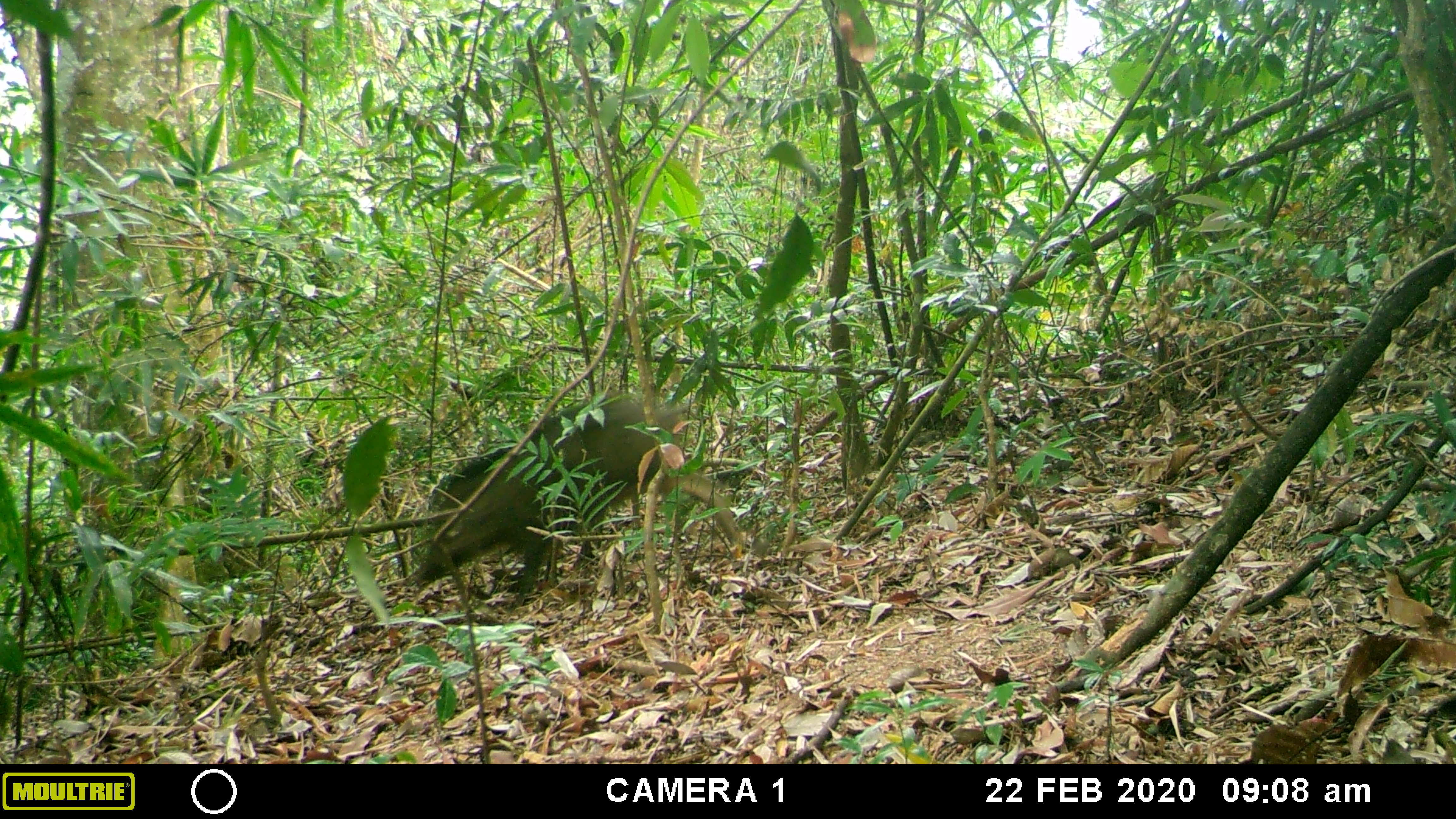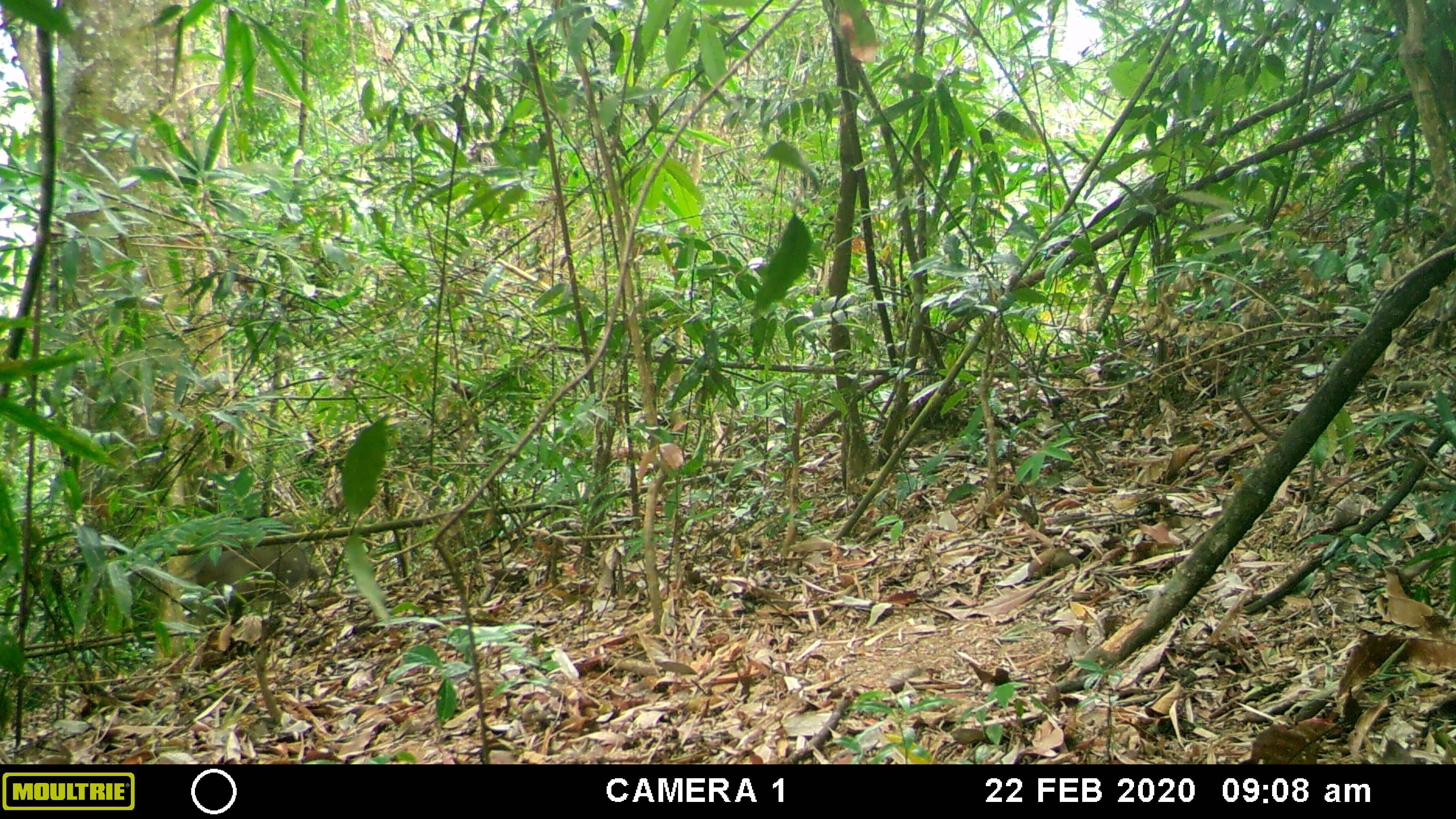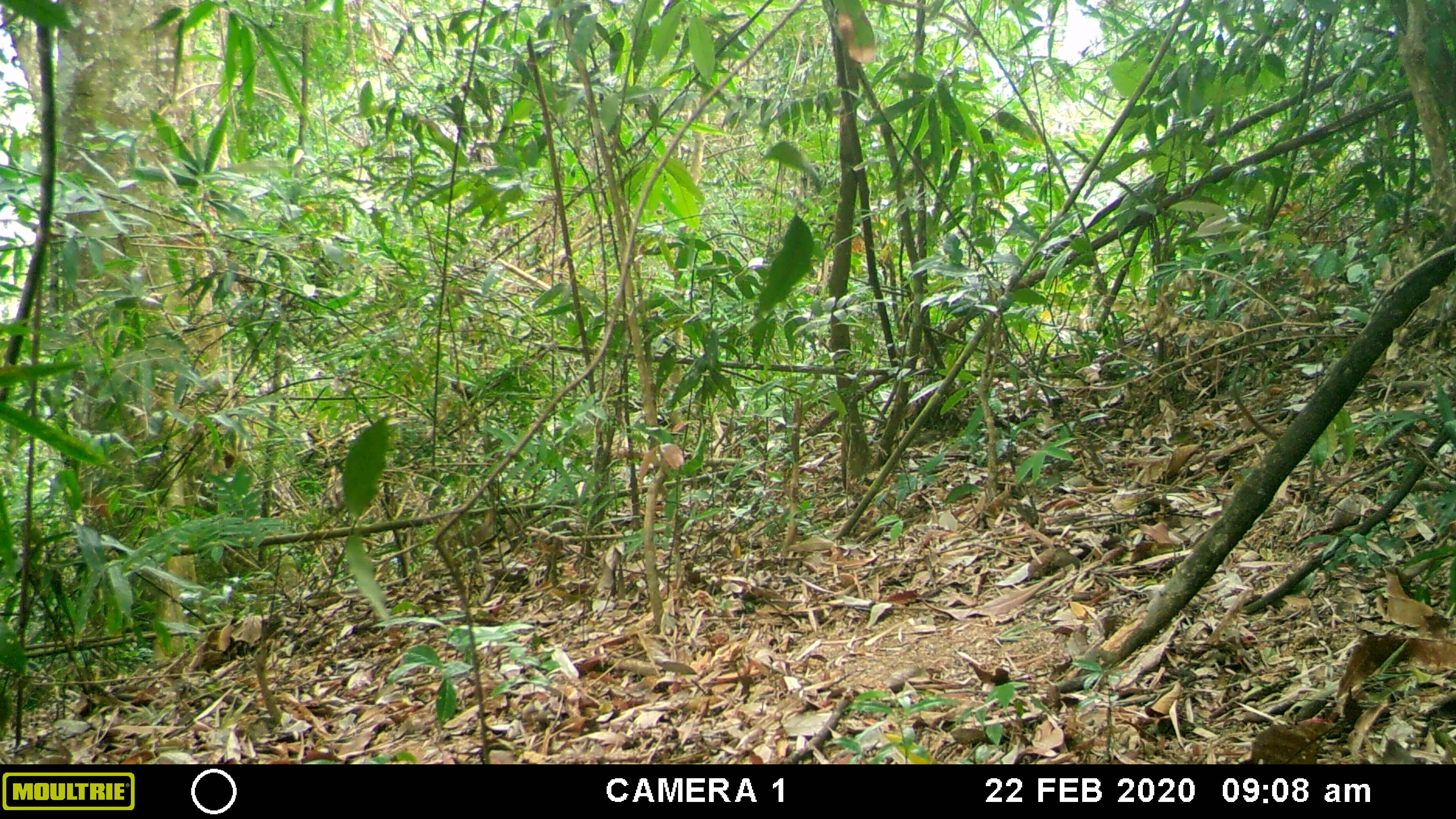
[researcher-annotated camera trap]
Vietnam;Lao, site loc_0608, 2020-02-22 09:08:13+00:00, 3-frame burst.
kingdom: Animalia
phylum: Chordata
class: Mammalia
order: Artiodactyla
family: Suidae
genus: Sus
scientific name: Sus scrofa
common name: eurasian wild pig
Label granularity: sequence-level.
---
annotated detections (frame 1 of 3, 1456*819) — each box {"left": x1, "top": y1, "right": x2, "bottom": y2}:
eurasian wild pig: {"left": 412, "top": 389, "right": 745, "bottom": 612}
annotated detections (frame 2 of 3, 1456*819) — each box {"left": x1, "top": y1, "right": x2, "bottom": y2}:
eurasian wild pig: {"left": 183, "top": 532, "right": 321, "bottom": 623}